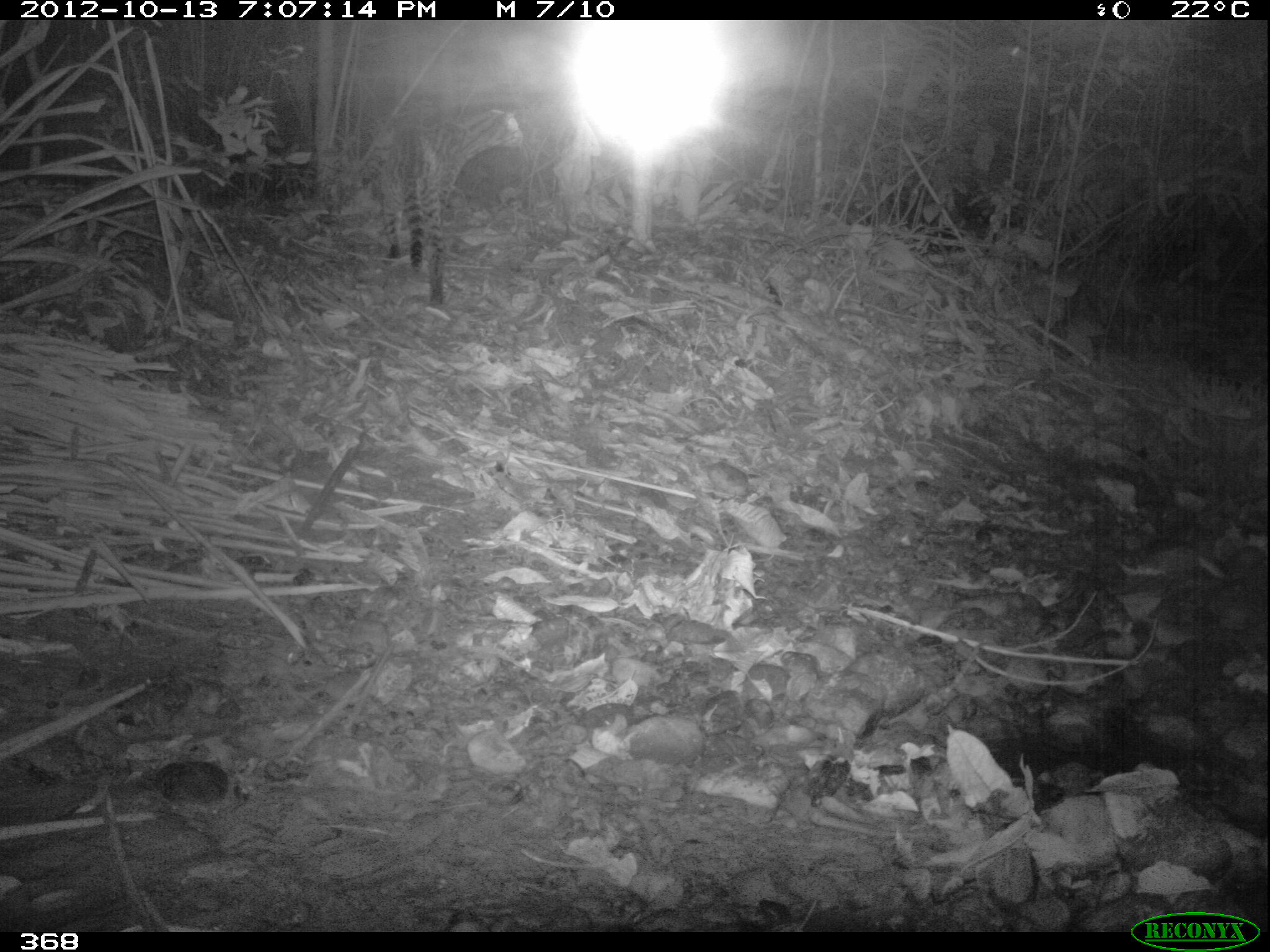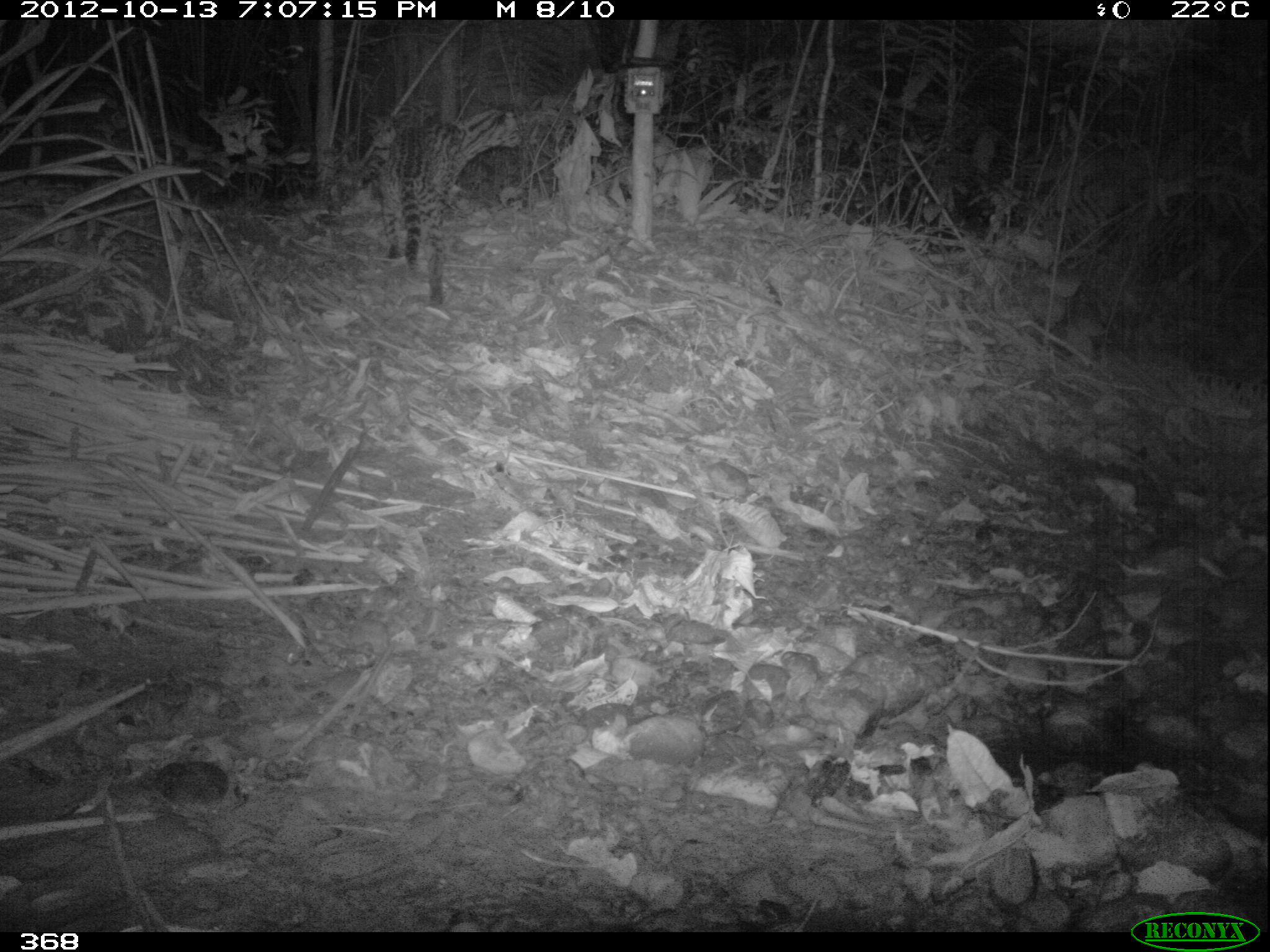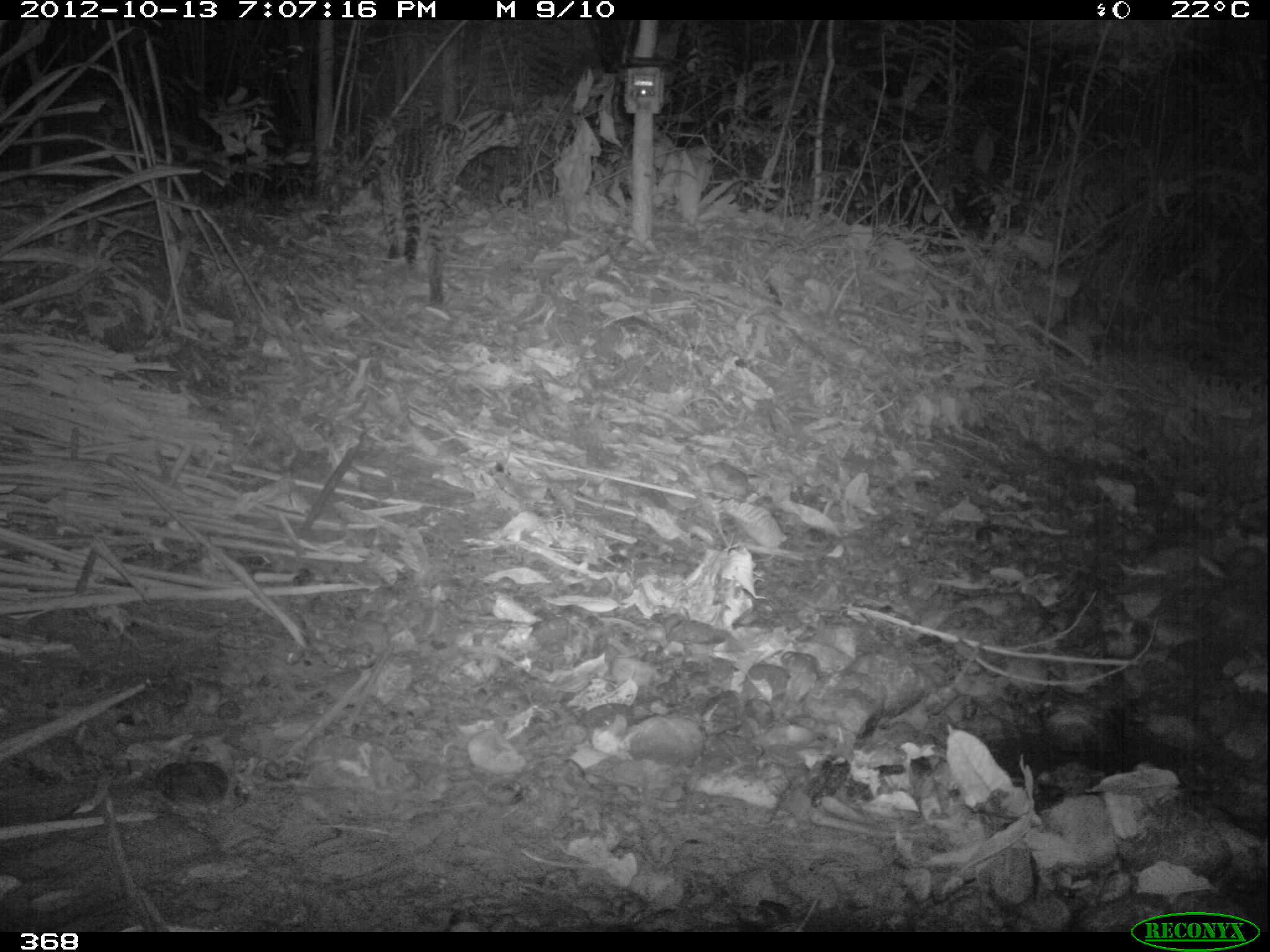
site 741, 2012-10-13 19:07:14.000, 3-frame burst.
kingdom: Animalia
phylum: Chordata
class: Mammalia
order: Carnivora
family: Felidae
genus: Leopardus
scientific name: Leopardus pardalis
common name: ocelot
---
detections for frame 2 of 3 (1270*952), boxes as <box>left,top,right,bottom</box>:
leopardus pardalis: <box>382,104,521,302</box>